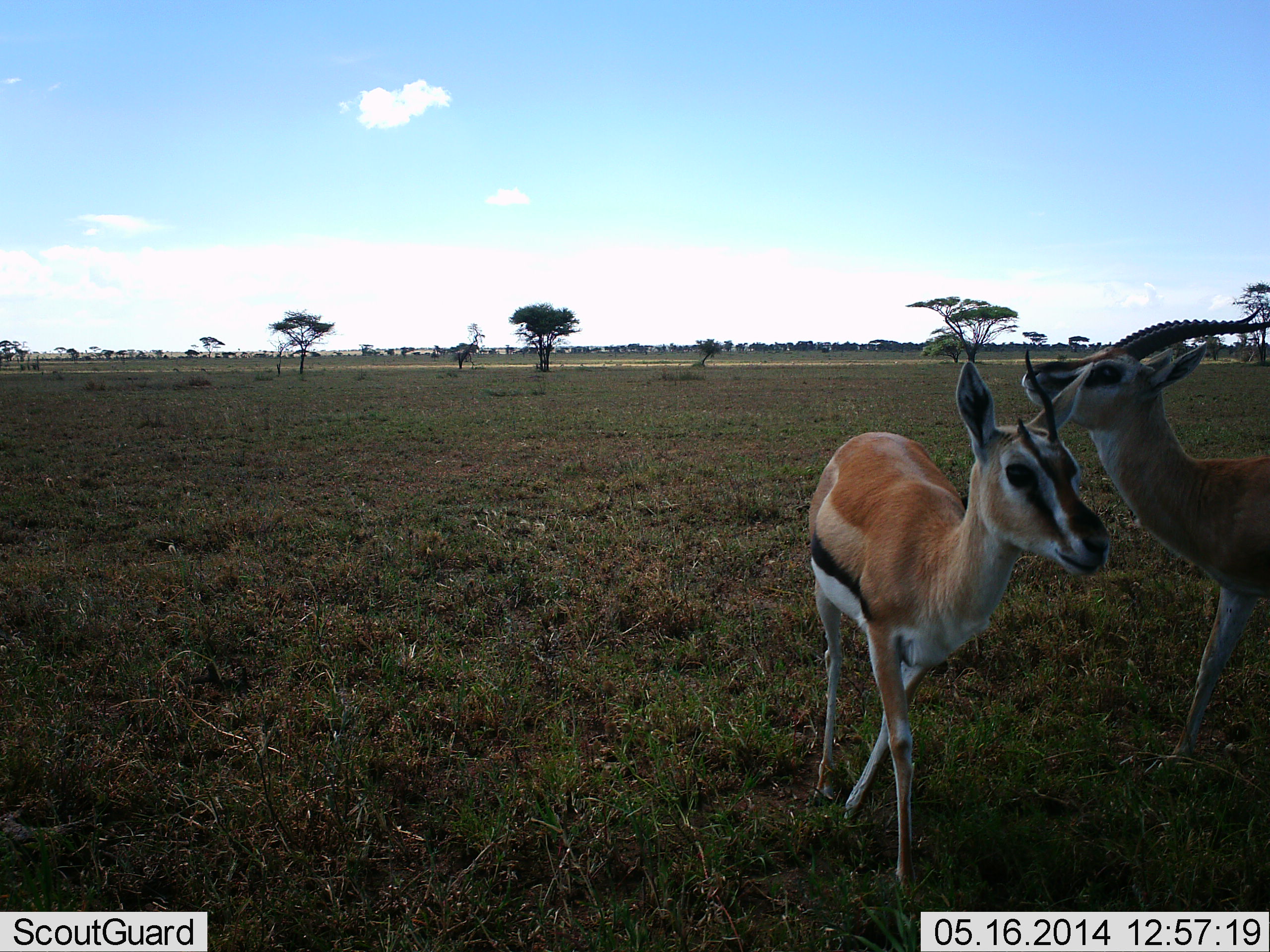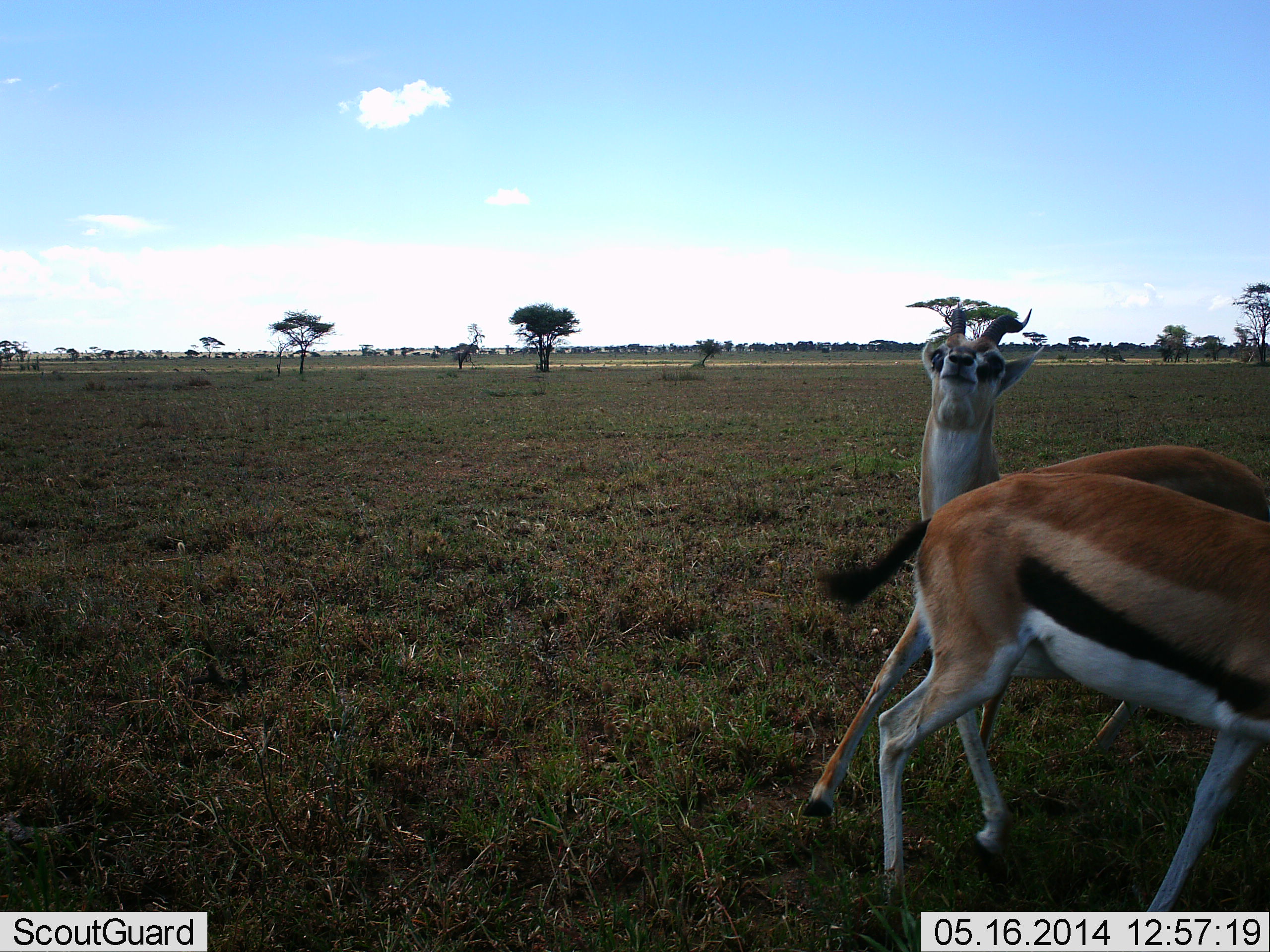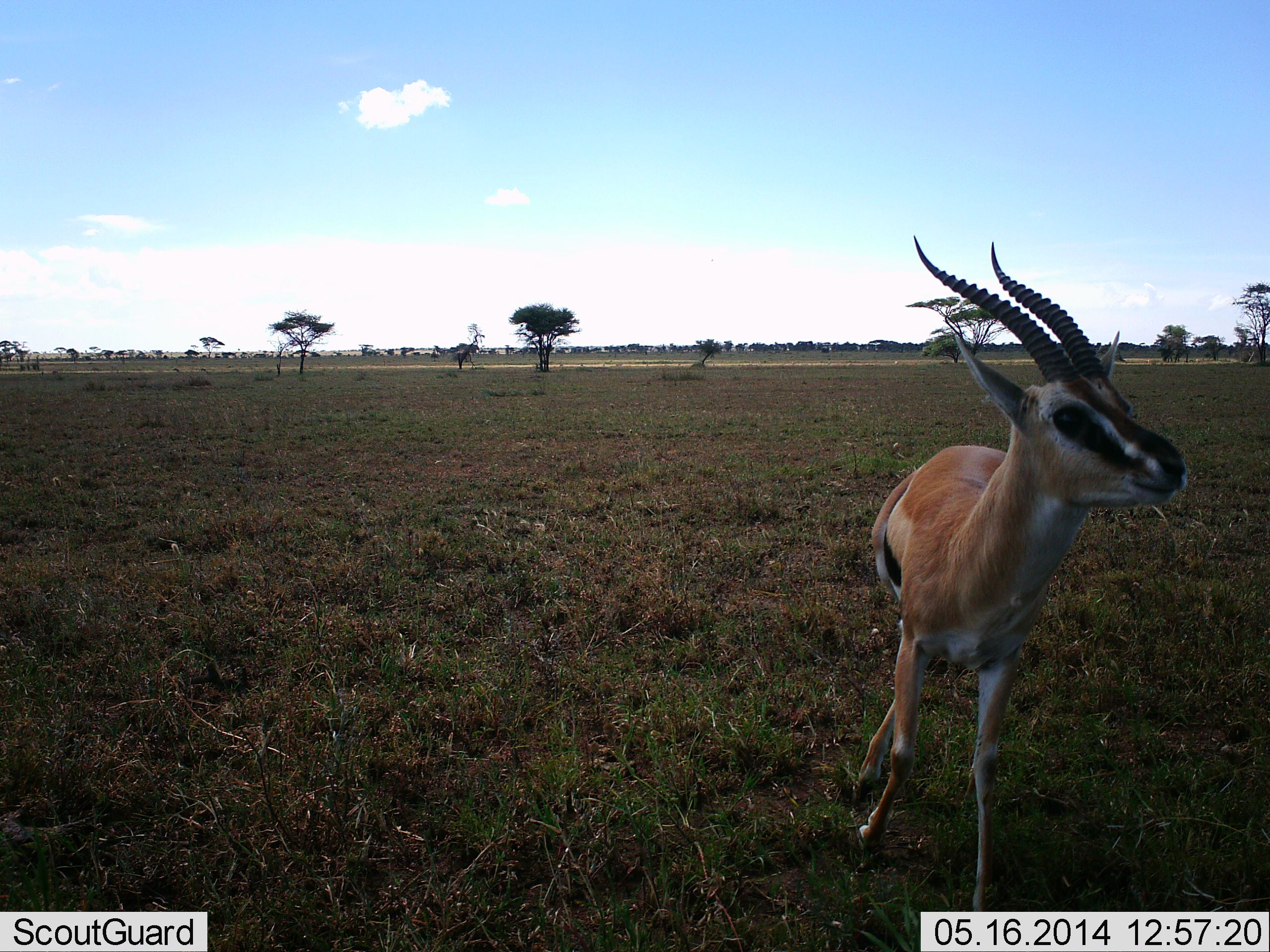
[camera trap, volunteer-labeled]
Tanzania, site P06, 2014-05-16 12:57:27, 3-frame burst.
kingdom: Animalia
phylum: Chordata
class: Mammalia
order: Artiodactyla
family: Bovidae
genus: Eudorcas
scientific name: Eudorcas thomsonii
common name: thomson's gazelle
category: gazellethomsons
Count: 2.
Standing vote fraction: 6%.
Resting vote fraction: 0%.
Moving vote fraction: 53%.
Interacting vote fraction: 62%.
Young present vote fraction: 2%.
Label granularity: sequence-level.